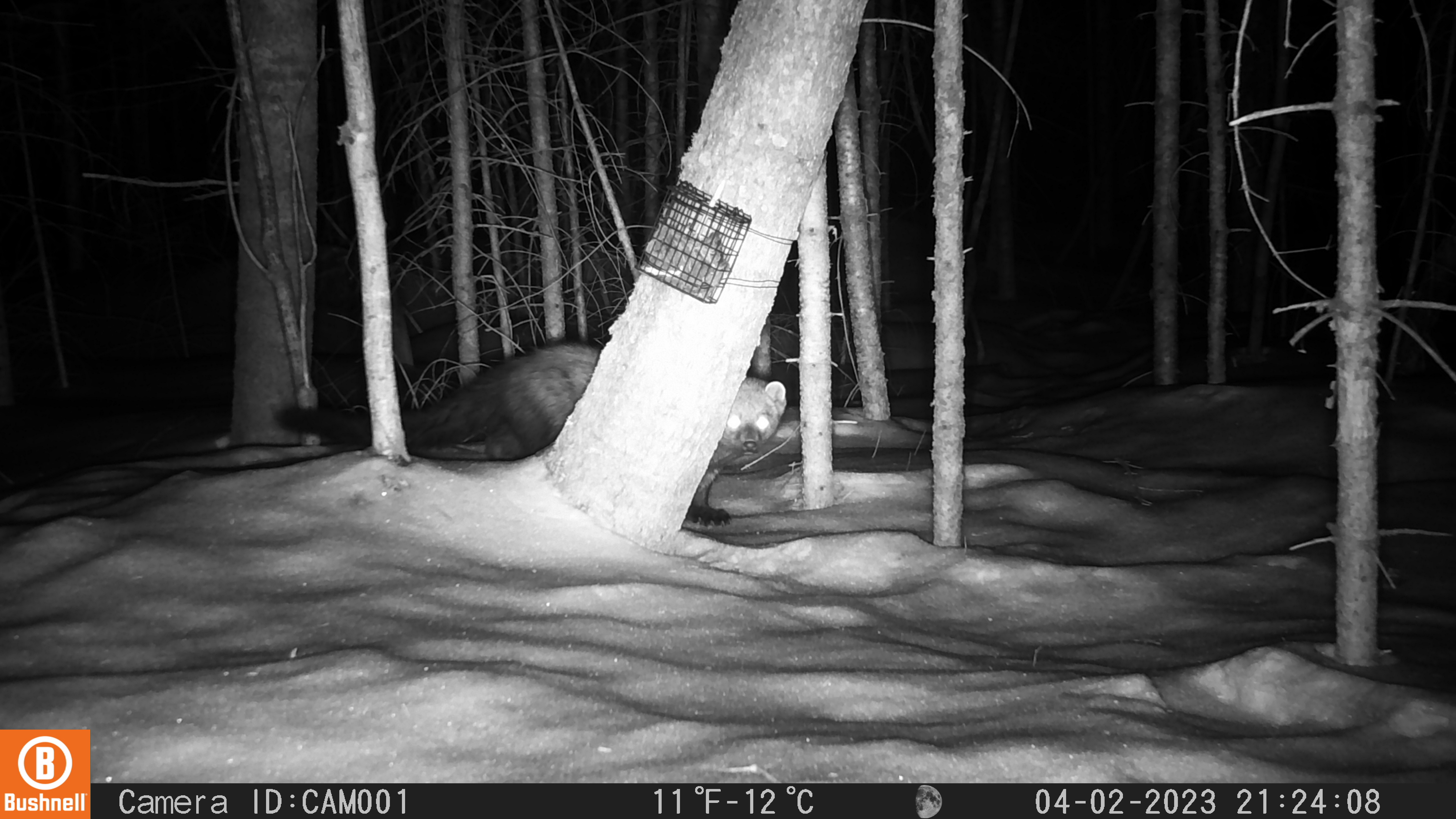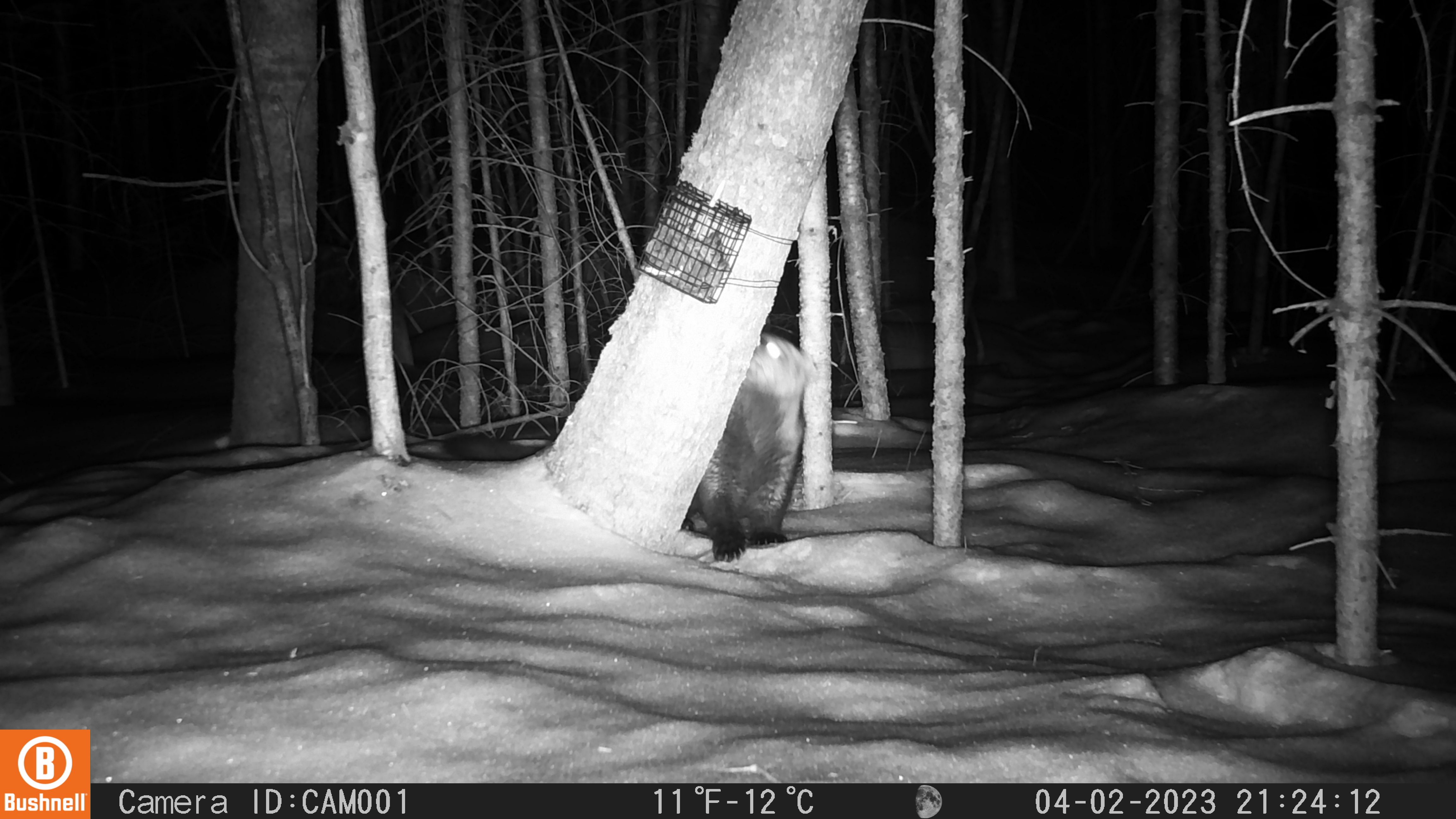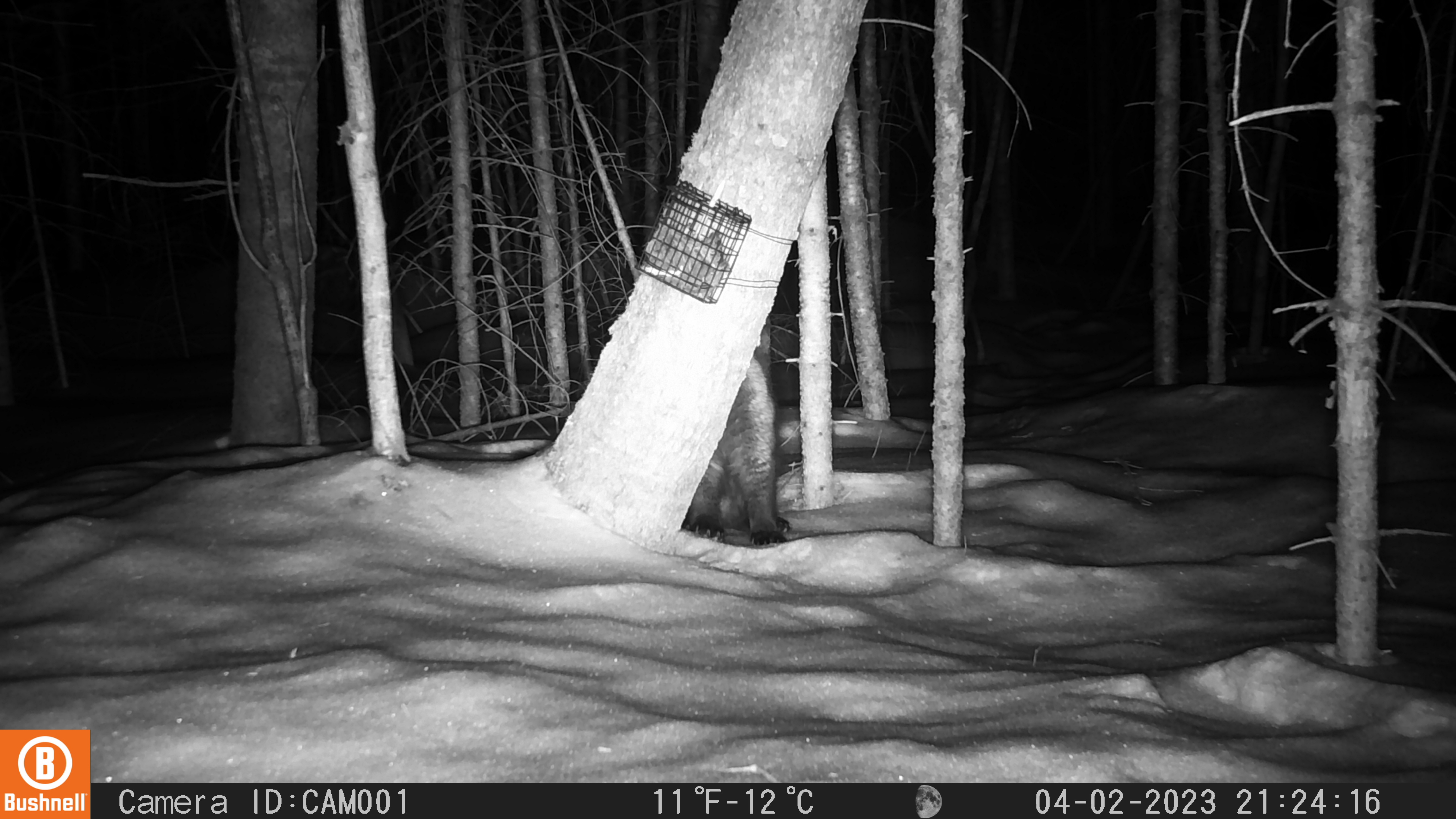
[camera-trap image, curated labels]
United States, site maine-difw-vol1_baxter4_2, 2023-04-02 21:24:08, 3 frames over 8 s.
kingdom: Animalia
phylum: Chordata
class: Mammalia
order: Carnivora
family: Mustelidae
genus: Pekania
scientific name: Pekania pennanti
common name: fisher